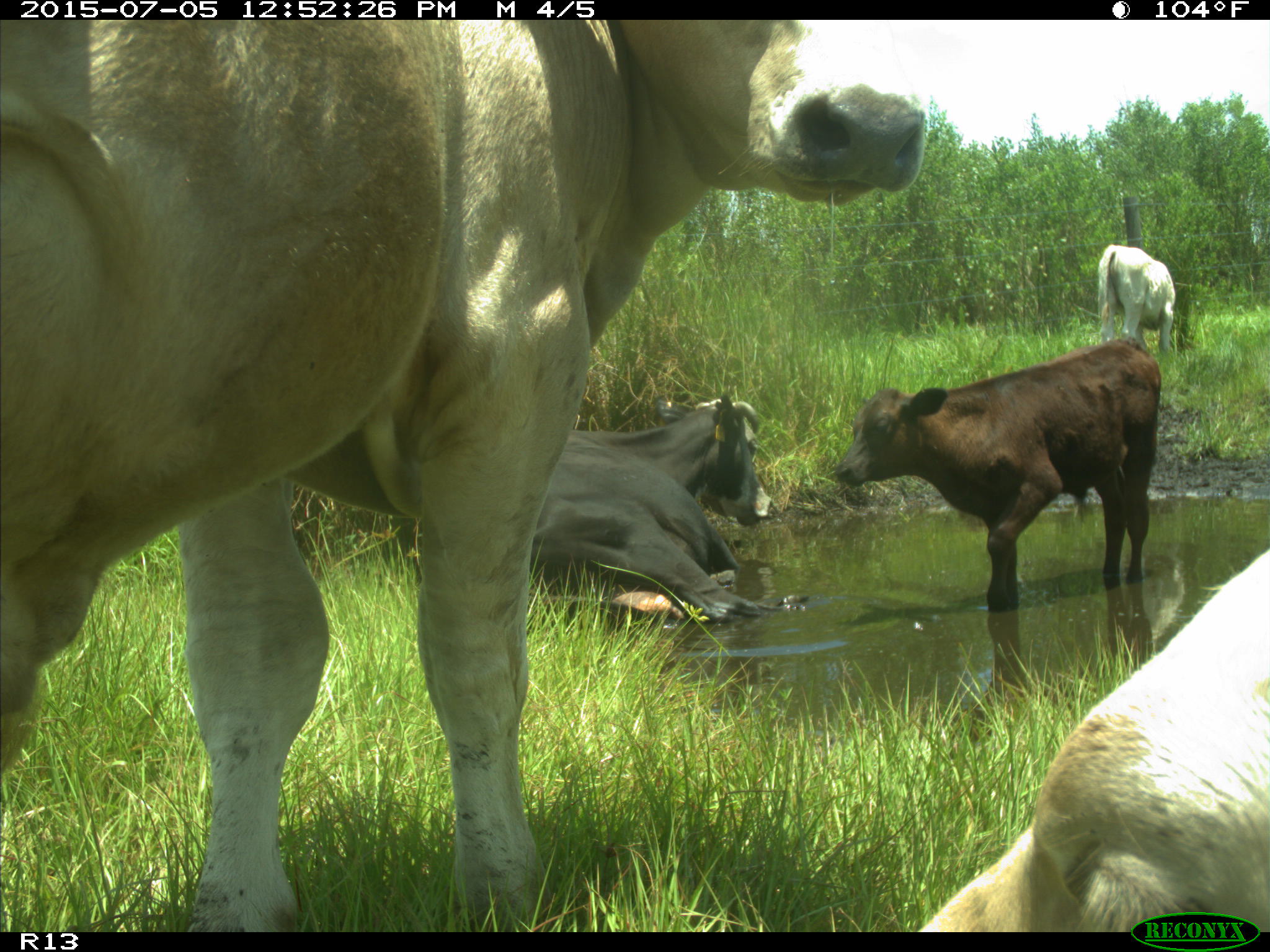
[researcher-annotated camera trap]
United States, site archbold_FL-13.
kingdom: Animalia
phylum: Chordata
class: Mammalia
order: Artiodactyla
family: Bovidae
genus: Bos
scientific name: Bos taurus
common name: domestic cow